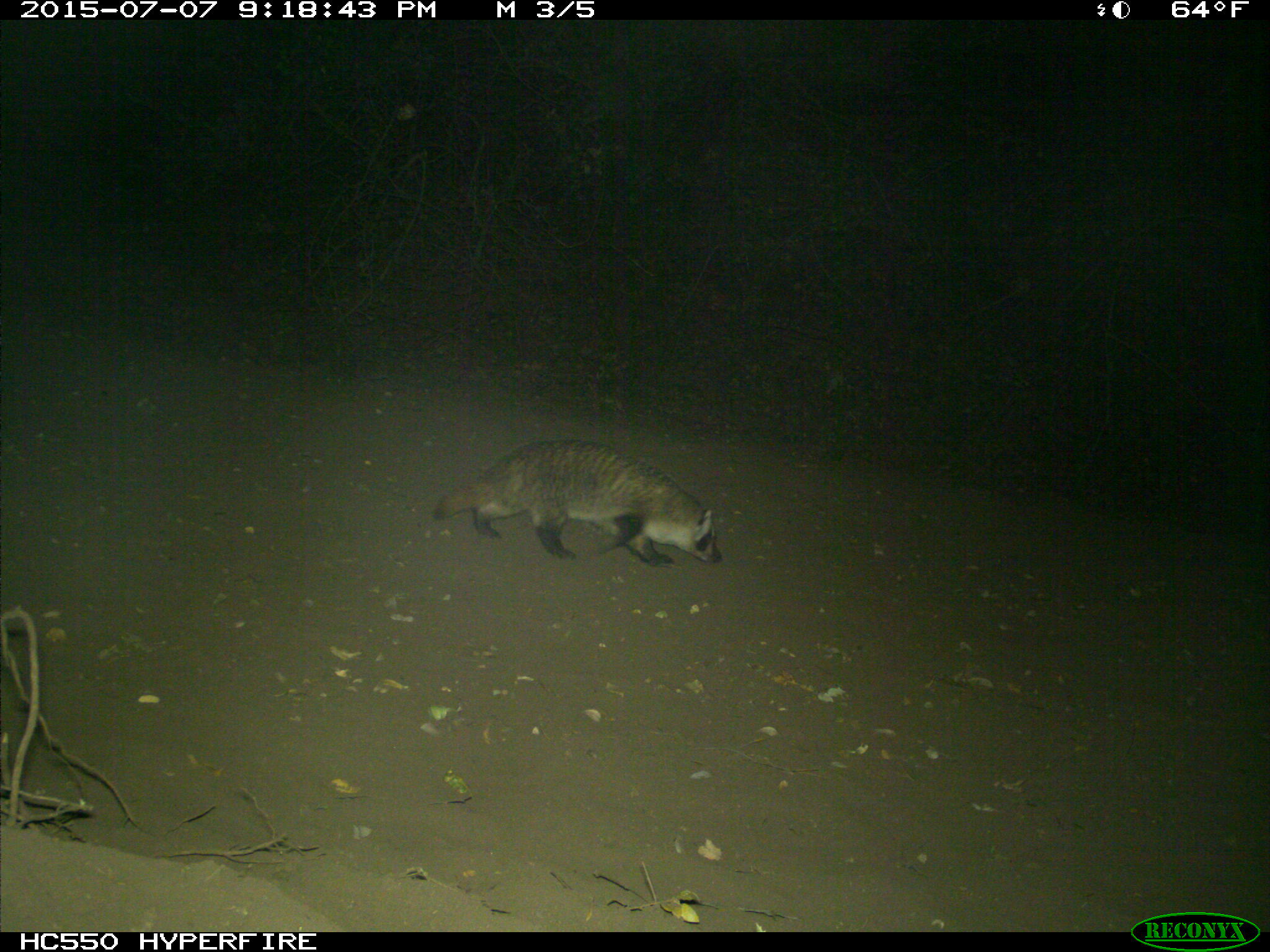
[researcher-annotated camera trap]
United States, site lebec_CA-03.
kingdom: Animalia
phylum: Chordata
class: Mammalia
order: Carnivora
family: Mustelidae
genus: Meles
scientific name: Meles meles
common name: european badger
Meles meles (european badger).